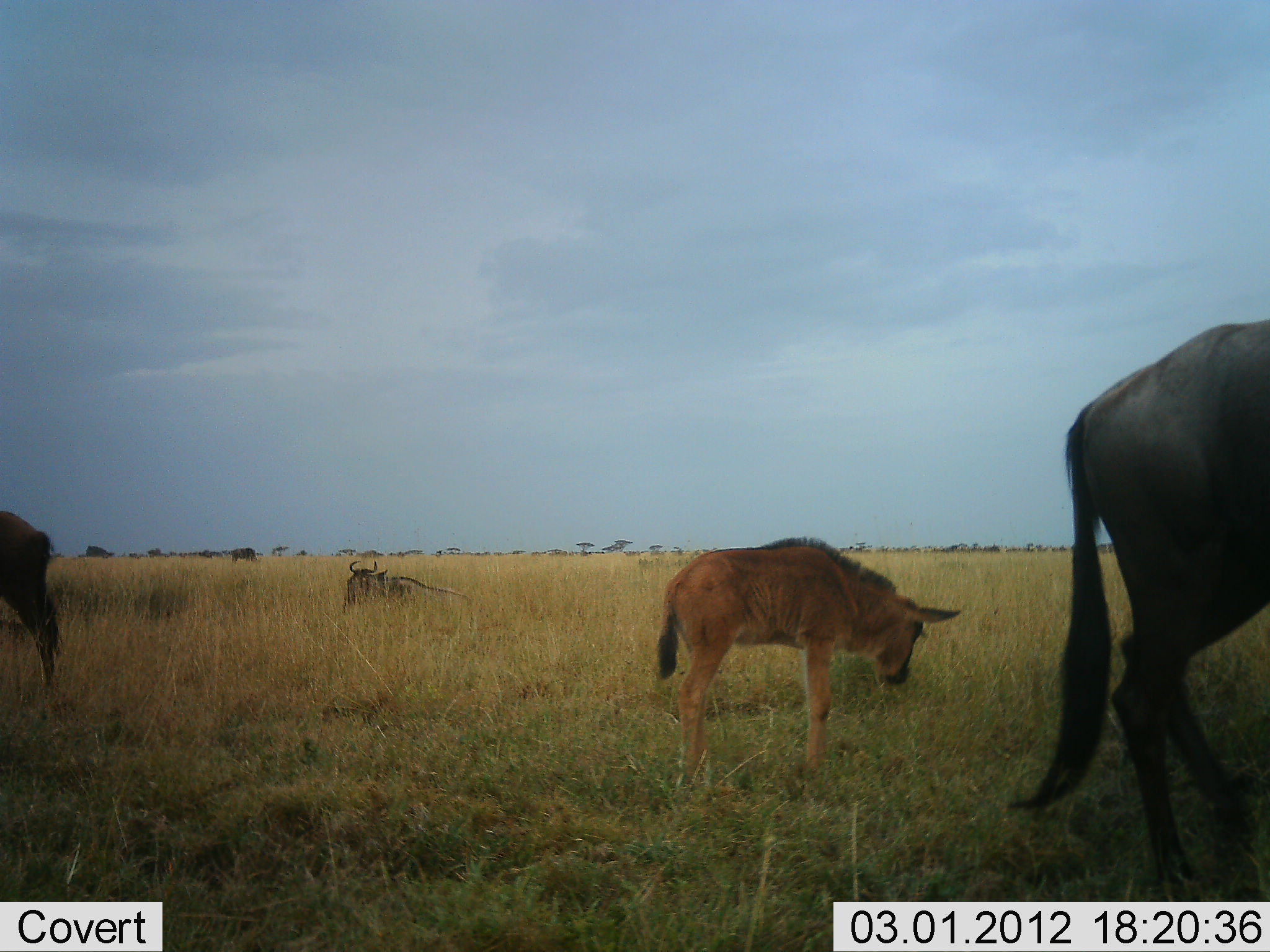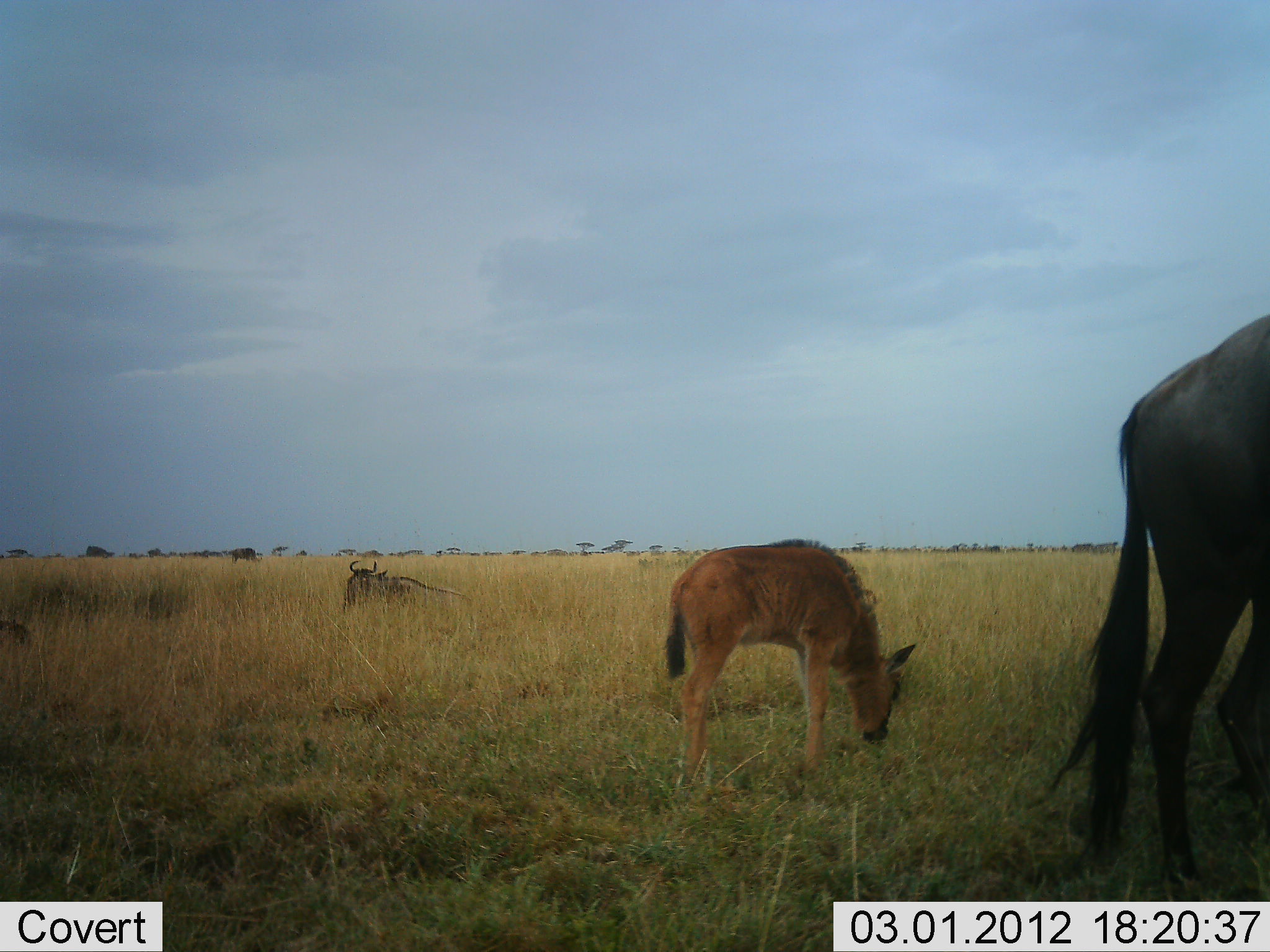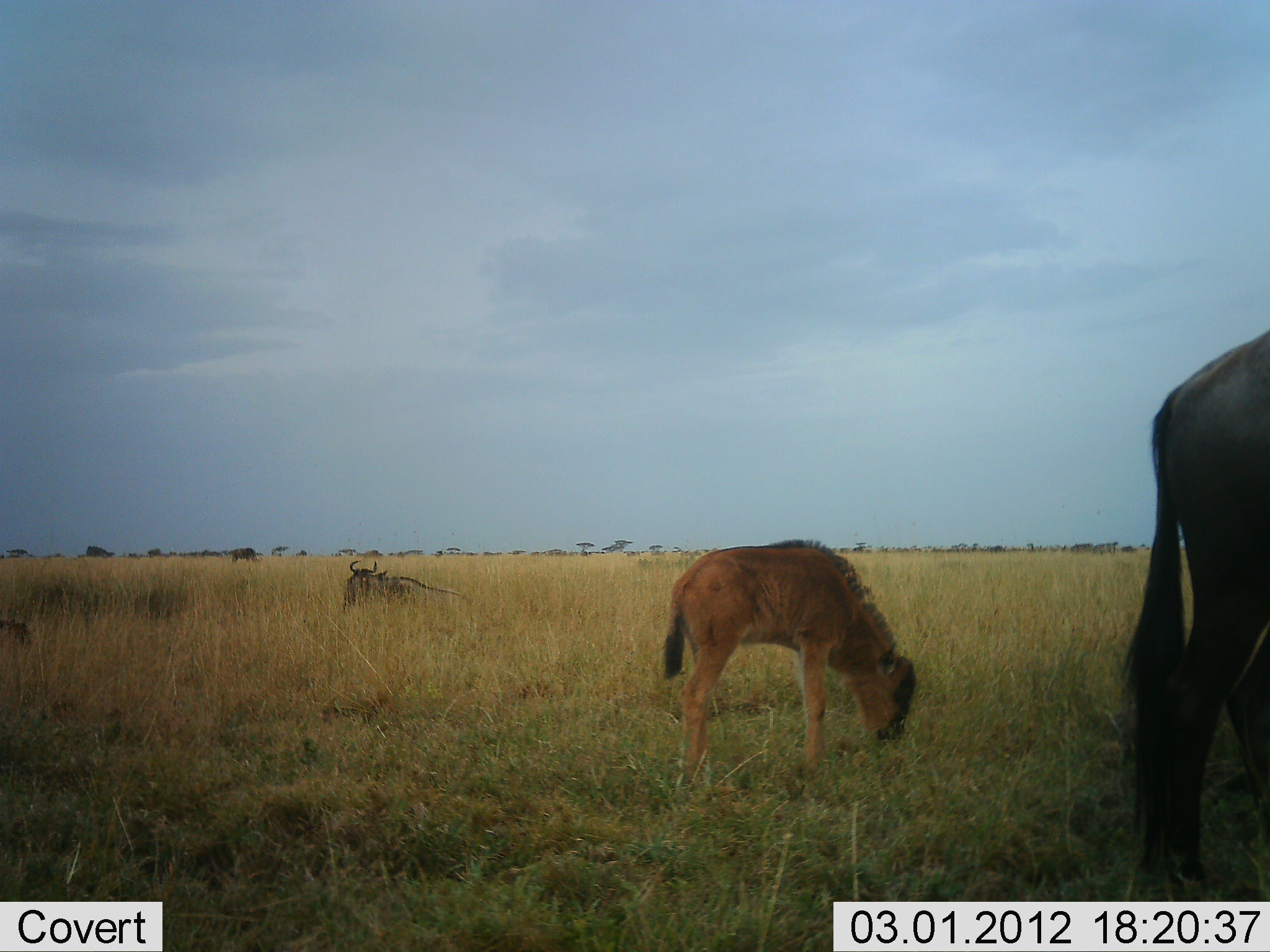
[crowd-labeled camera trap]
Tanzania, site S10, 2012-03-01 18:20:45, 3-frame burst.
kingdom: Animalia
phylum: Chordata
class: Mammalia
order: Artiodactyla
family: Bovidae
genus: Connochaetes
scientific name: Connochaetes taurinus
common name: blue wildebeest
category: wildebeest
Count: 4.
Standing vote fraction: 61%.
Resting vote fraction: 61%.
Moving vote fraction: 43%.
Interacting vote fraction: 0%.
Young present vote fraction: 87%.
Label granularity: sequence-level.